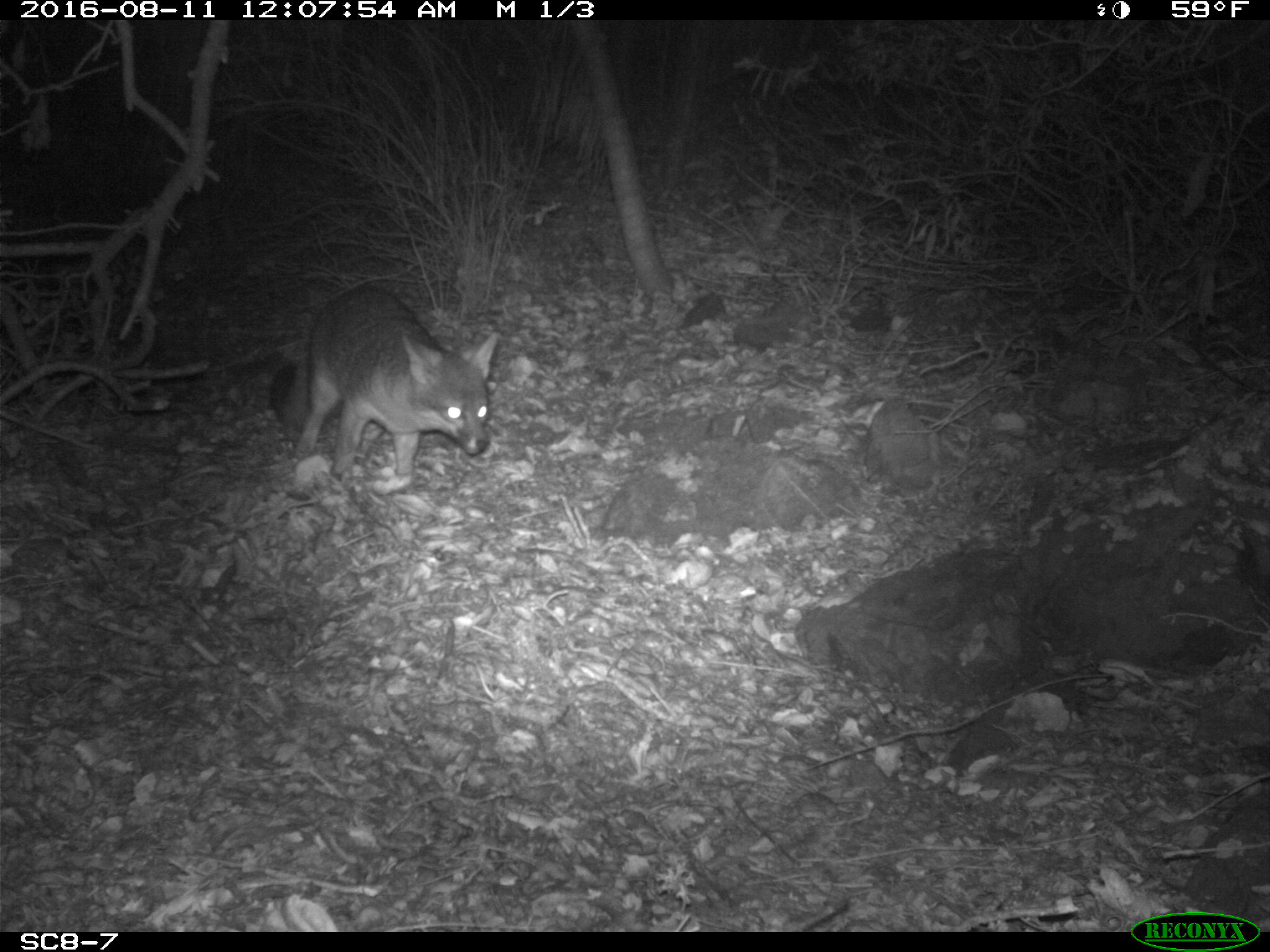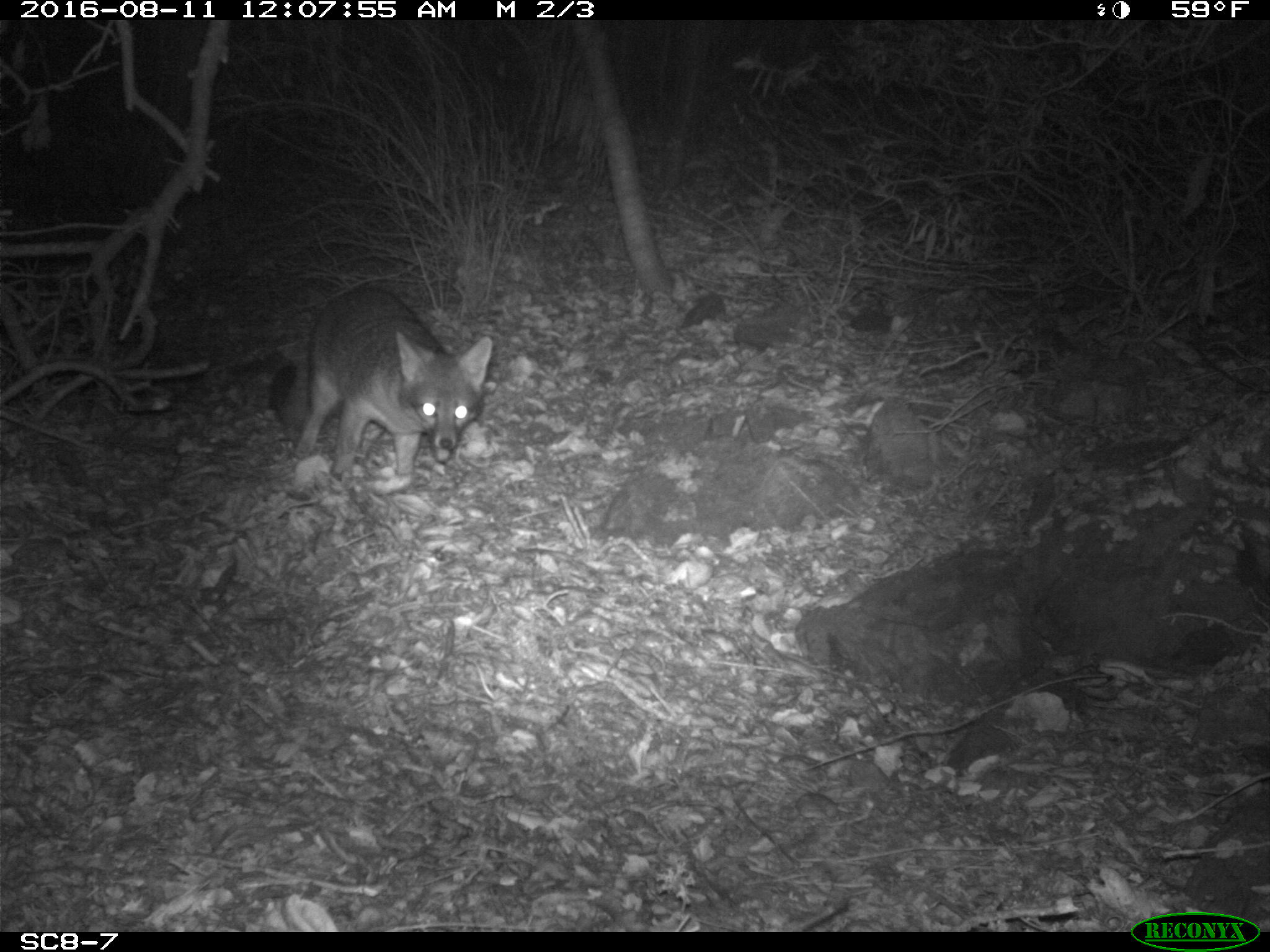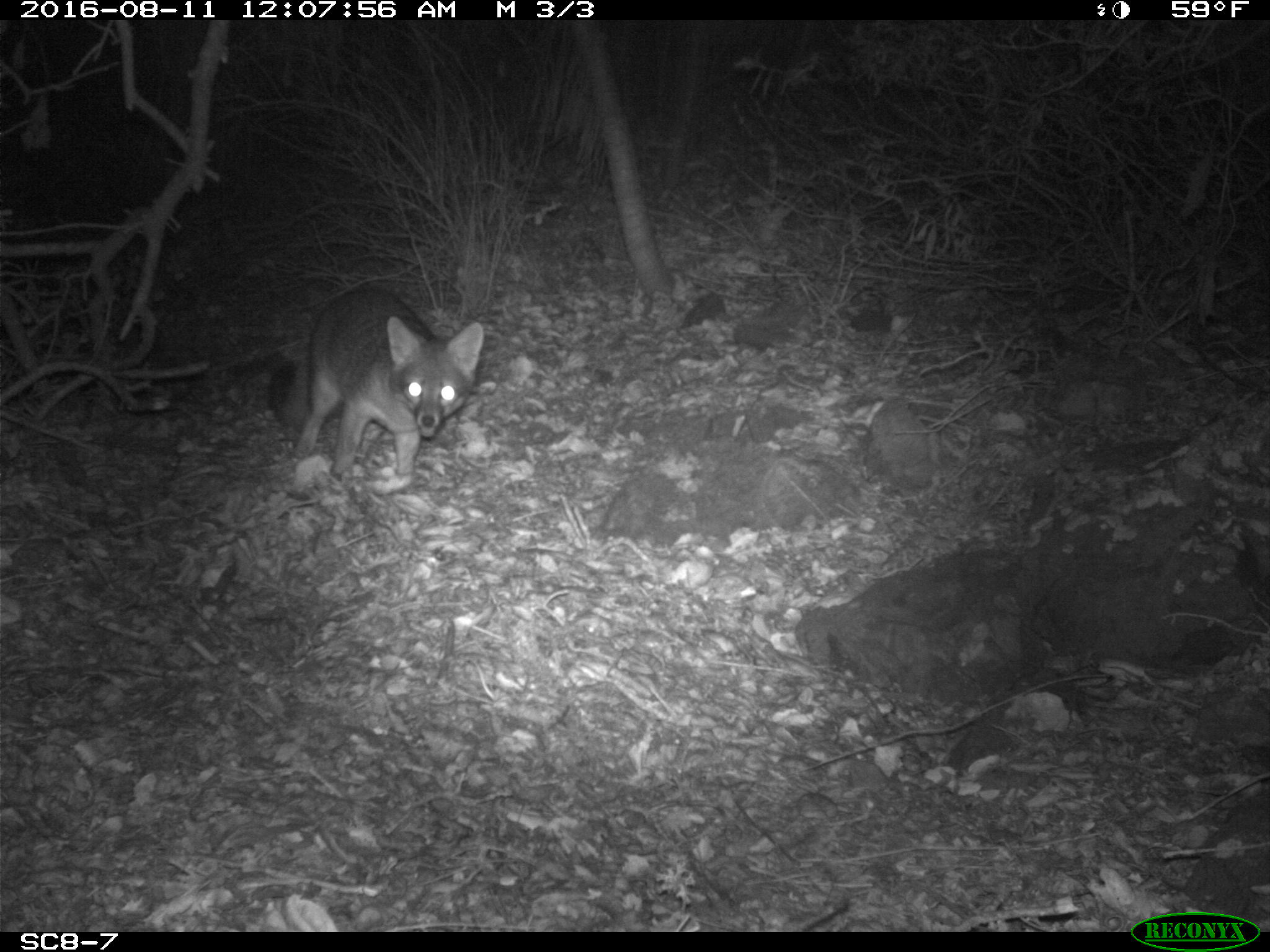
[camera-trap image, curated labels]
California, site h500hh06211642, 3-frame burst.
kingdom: Animalia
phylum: Chordata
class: Mammalia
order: Carnivora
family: Canidae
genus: Urocyon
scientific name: Urocyon littoralis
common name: island fox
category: fox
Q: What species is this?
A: Fox (island fox) (Urocyon littoralis).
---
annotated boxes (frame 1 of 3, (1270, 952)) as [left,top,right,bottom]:
fox: [268,282,500,481]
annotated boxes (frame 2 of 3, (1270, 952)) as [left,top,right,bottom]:
fox: [269,286,493,480]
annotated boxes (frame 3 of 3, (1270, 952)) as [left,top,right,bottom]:
fox: [269,288,484,492]